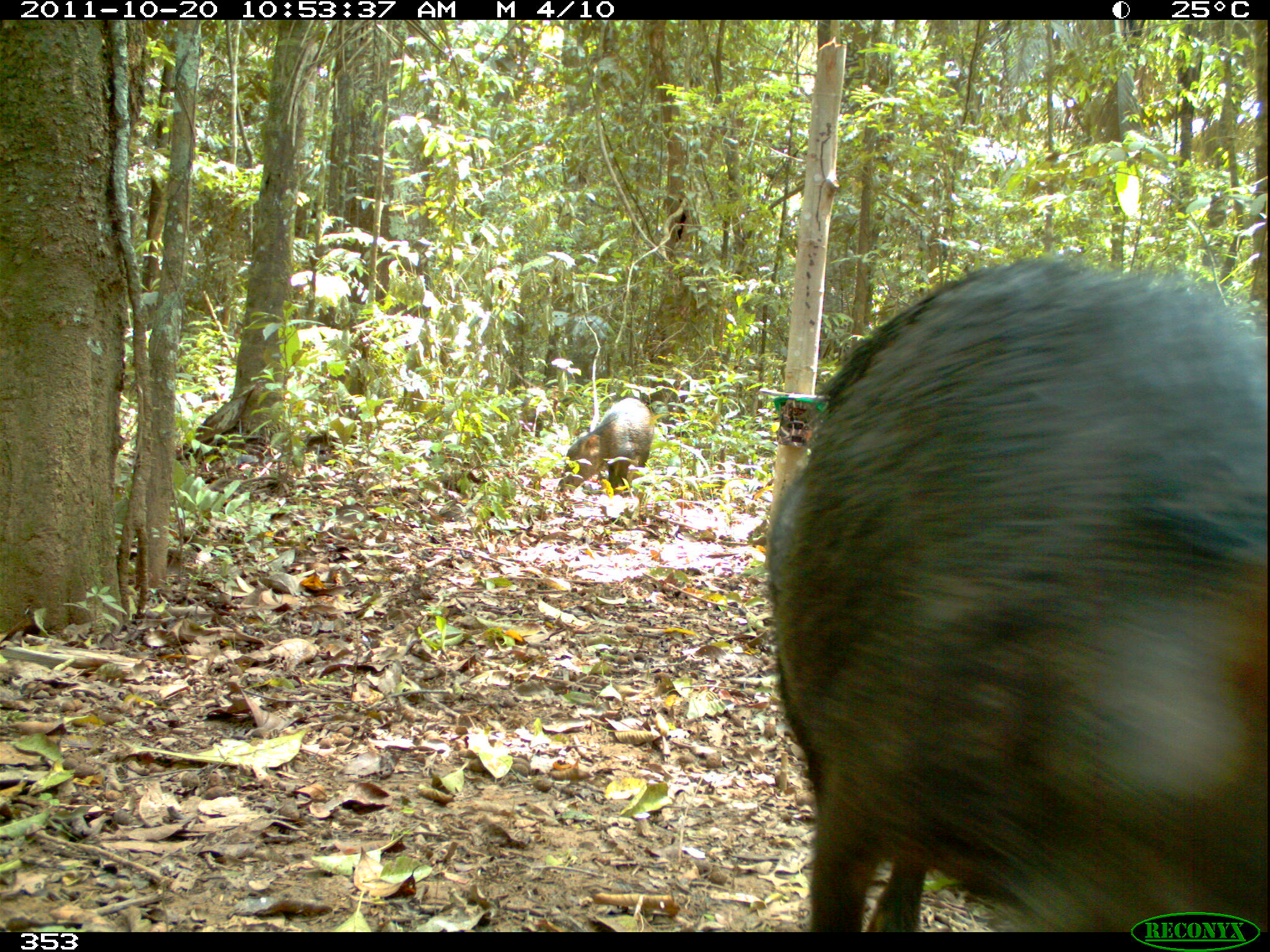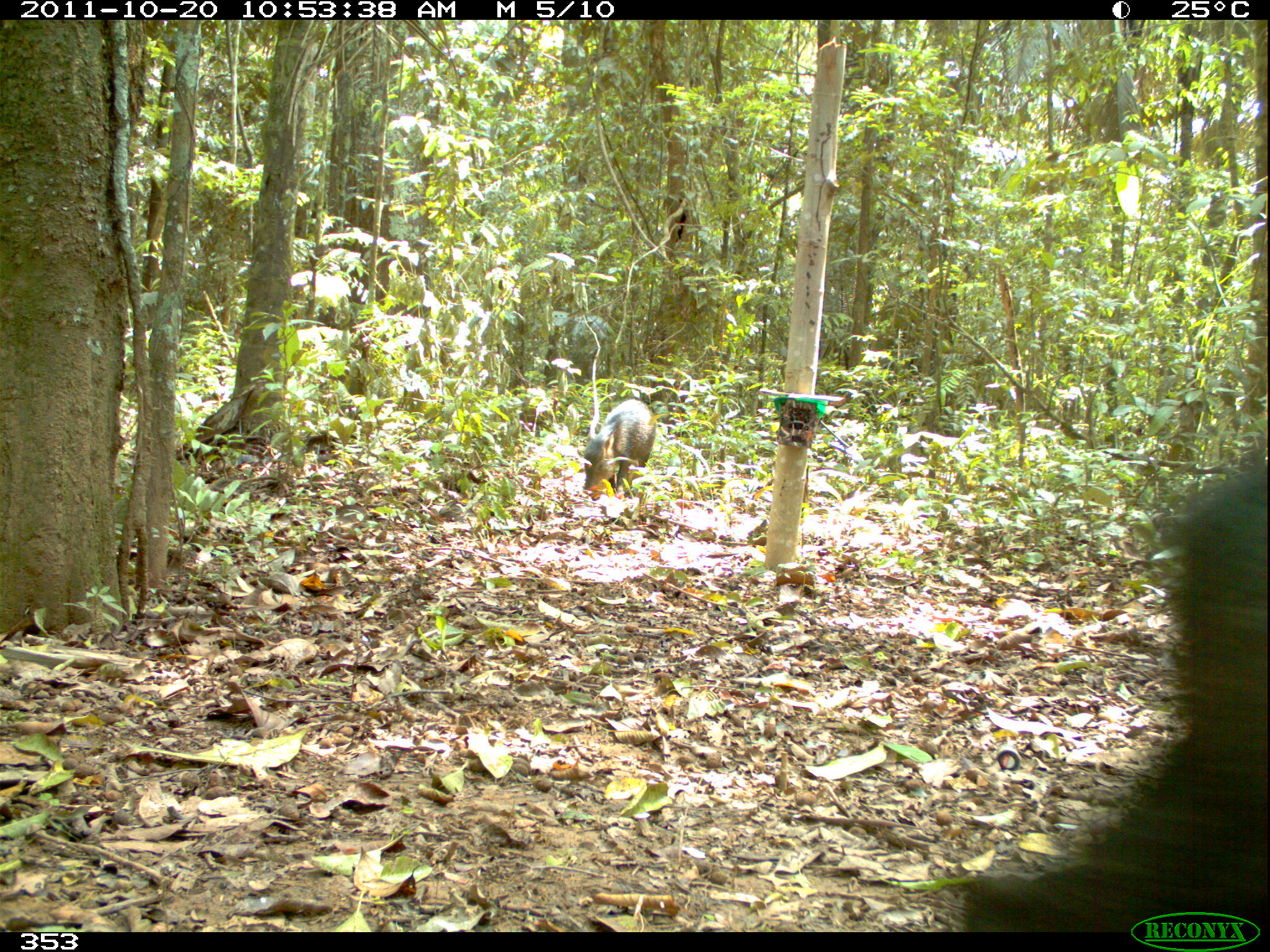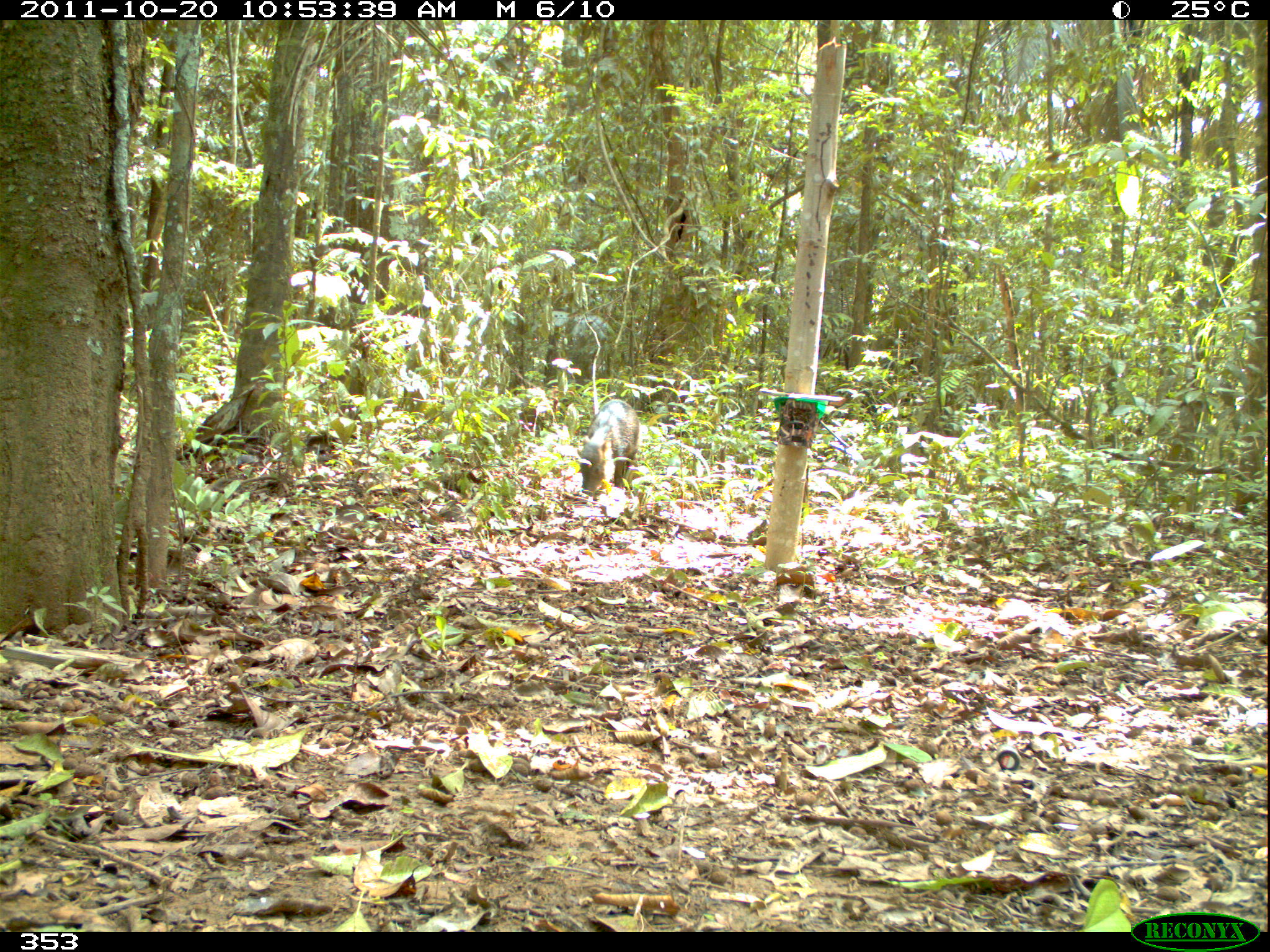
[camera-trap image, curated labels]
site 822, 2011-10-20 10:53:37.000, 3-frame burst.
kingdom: Animalia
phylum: Chordata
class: Mammalia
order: Artiodactyla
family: Tayassuidae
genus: Tayassu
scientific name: Tayassu pecari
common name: white-lipped peccary